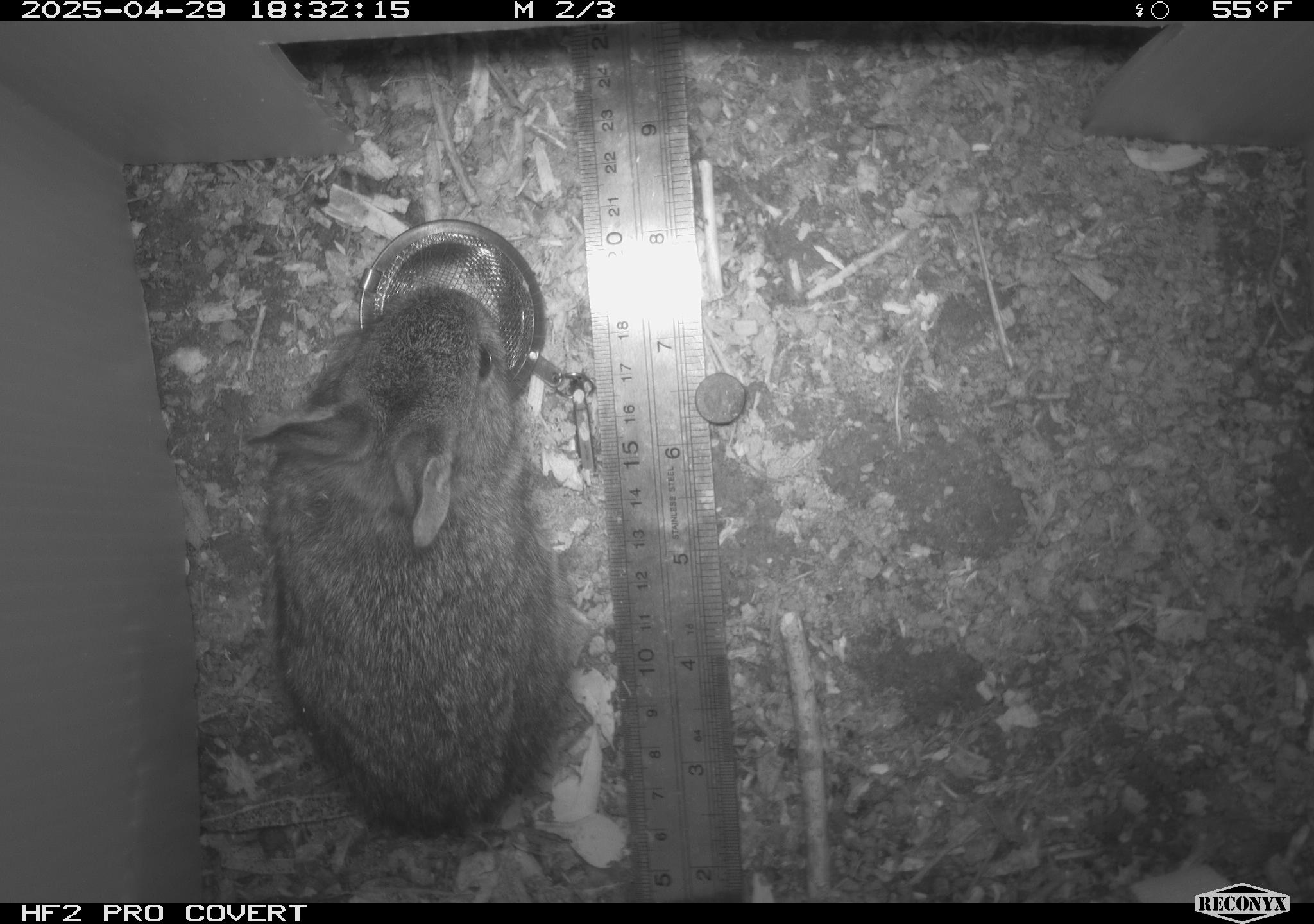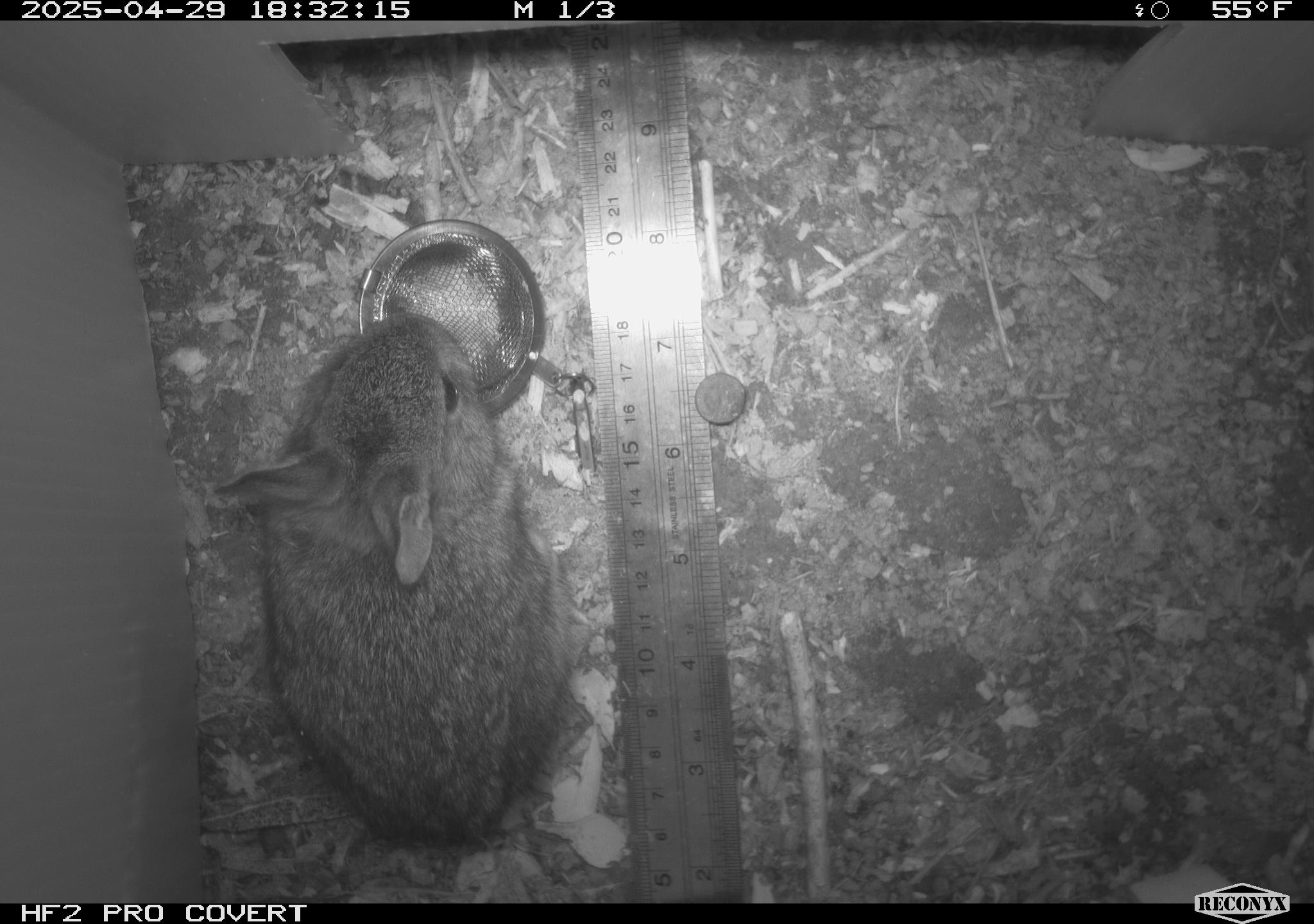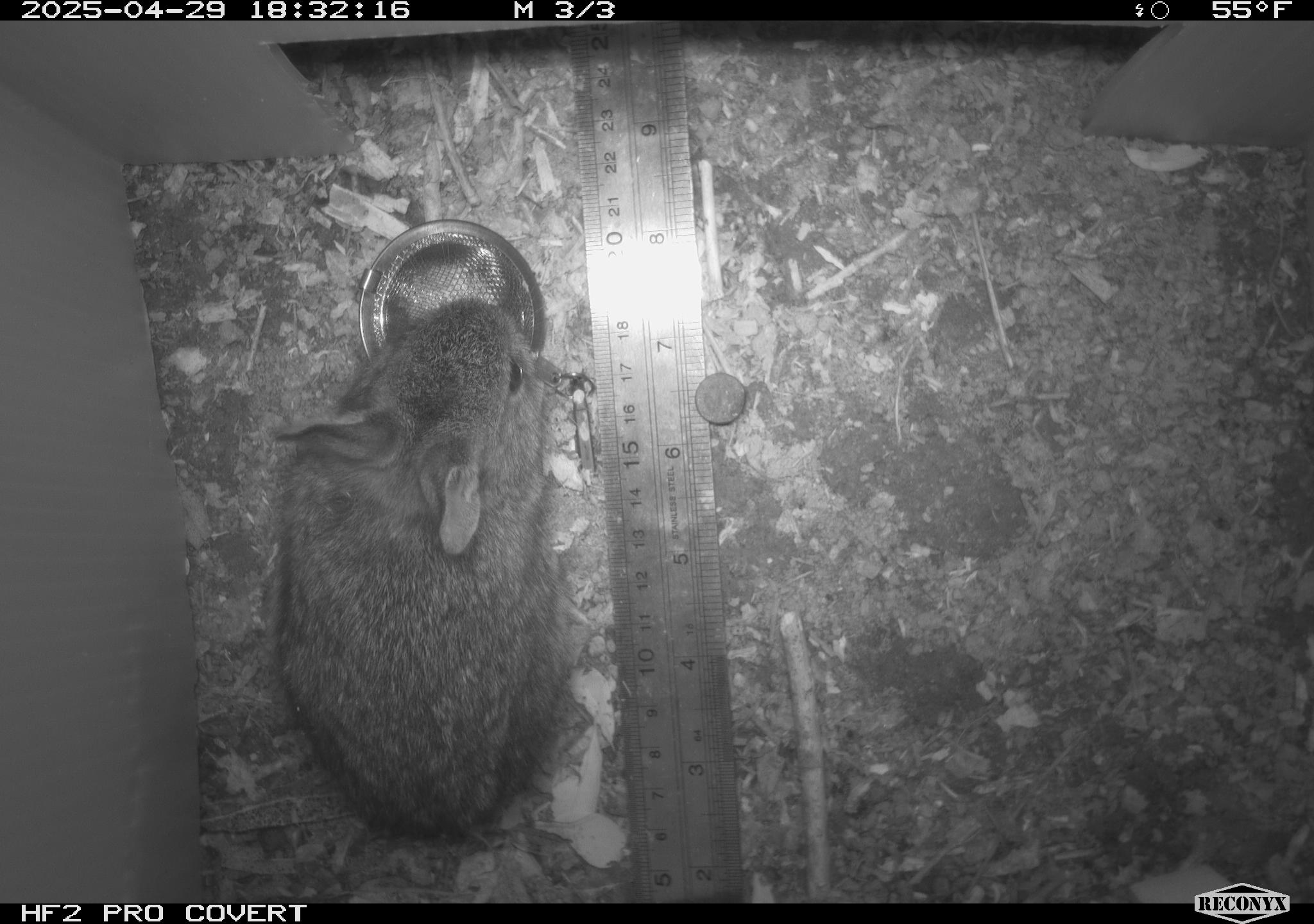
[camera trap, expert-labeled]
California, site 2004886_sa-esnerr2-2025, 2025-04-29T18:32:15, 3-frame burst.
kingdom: Animalia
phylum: Chordata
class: Mammalia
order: Lagomorpha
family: Leporidae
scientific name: Leporidae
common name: rabbit or hare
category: rabbit and hare family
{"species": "rabbit and hare family (rabbit or hare) (Leporidae)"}